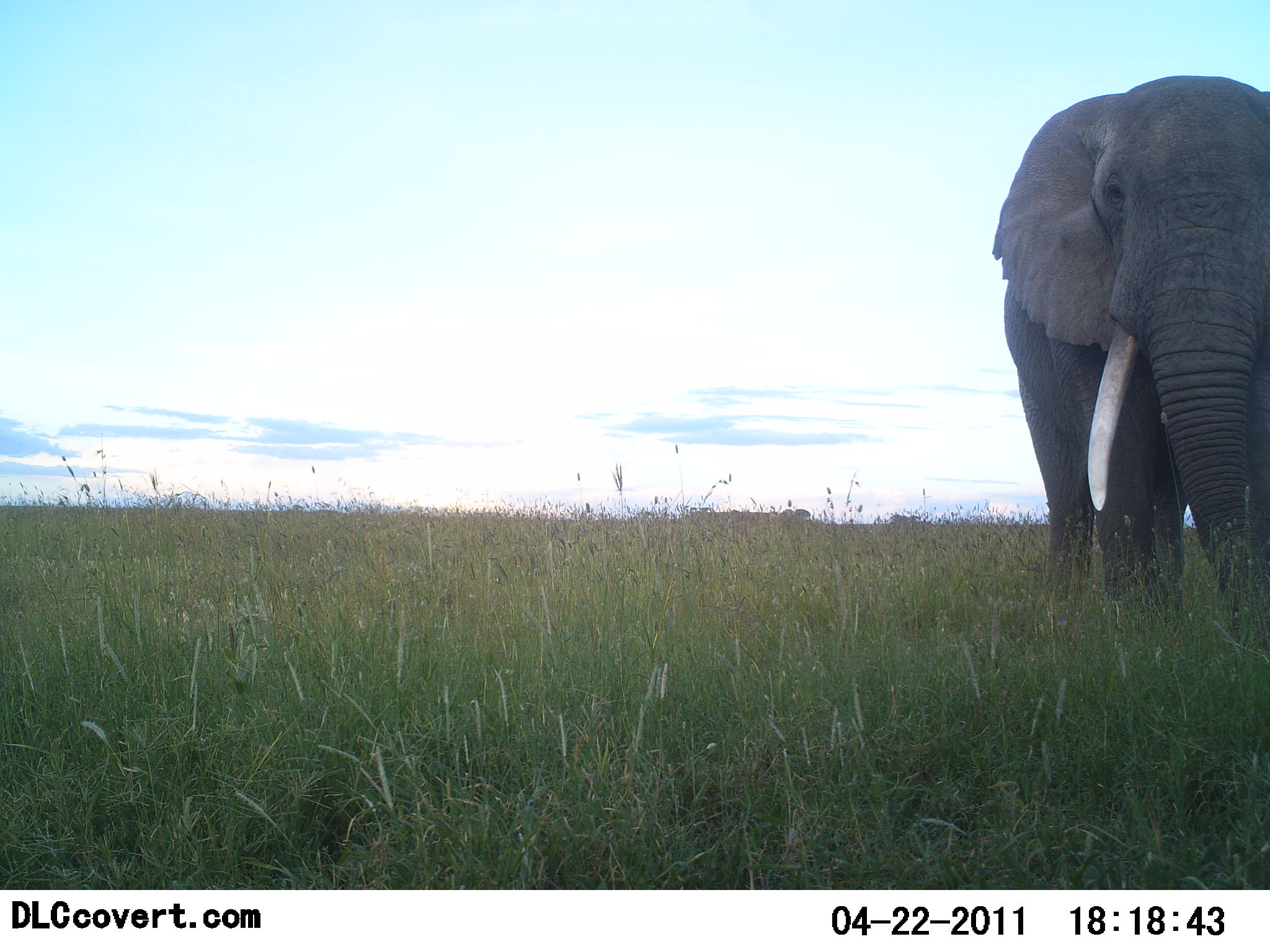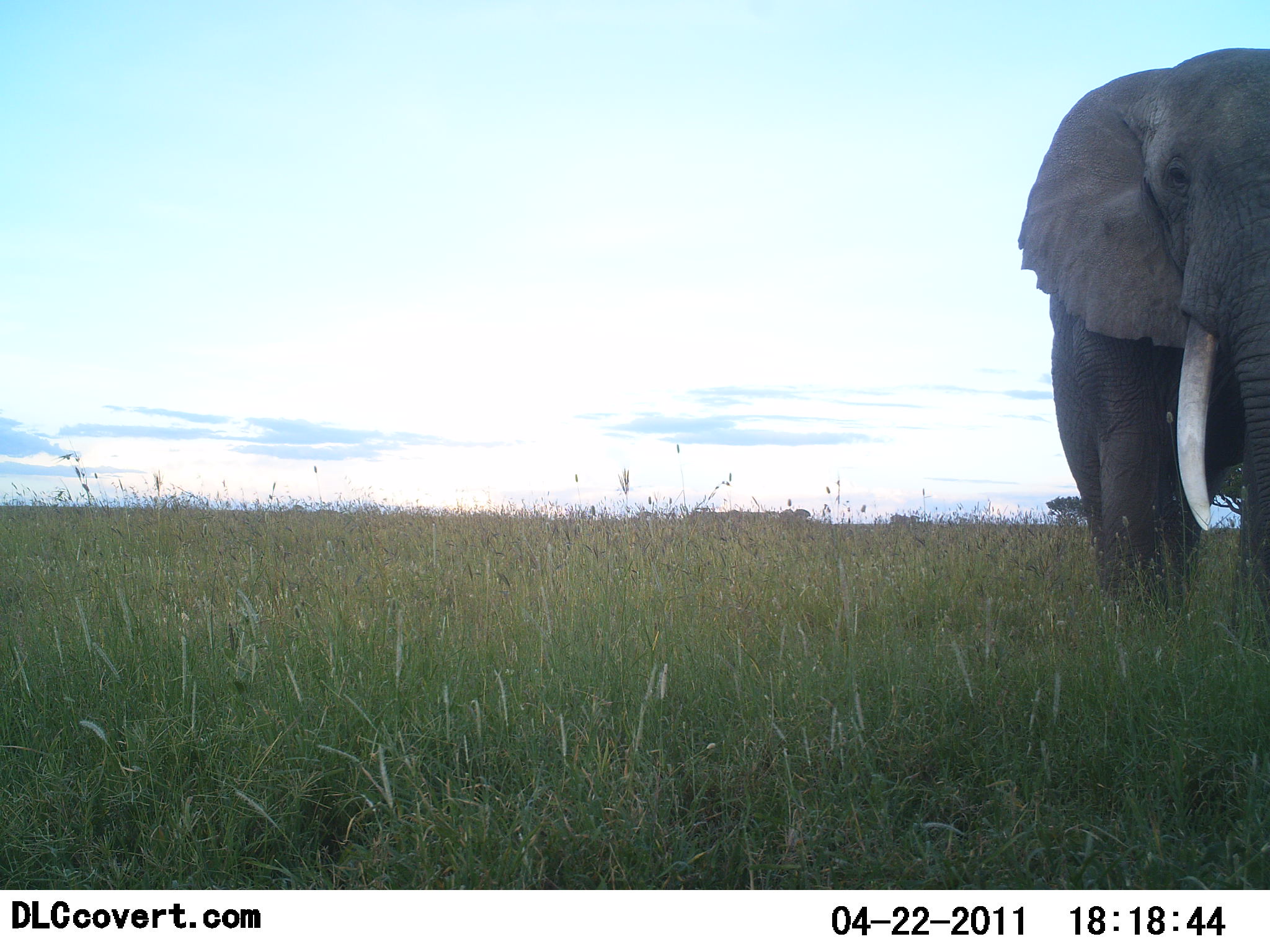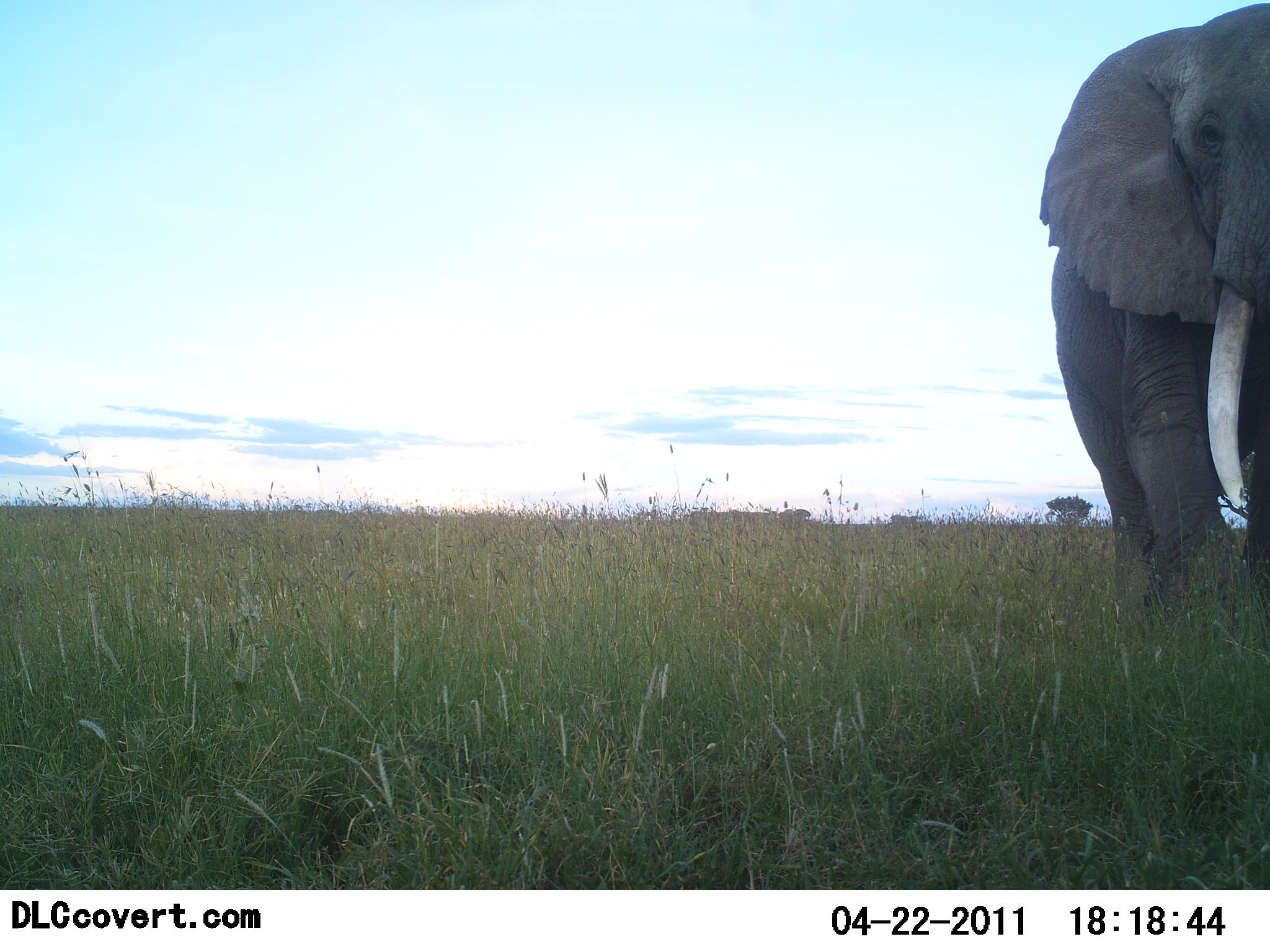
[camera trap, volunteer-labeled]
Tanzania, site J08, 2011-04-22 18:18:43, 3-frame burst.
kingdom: Animalia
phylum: Chordata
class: Mammalia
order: Proboscidea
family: Elephantidae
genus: Loxodonta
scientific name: Loxodonta africana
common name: african bush elephant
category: elephant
Elephant (african bush elephant) (Loxodonta africana), count 1. Behavior (volunteer vote fractions): standing 0%, resting 0%, moving 100%, interacting 0%. Young present (vote fraction): 0%. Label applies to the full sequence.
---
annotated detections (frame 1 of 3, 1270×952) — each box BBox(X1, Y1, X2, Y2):
animal: BBox(992, 75, 1270, 650)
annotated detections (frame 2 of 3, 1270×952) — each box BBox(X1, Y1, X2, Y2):
animal: BBox(1015, 48, 1270, 646)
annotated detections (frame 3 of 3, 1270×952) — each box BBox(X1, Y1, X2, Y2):
animal: BBox(1036, 3, 1270, 629)